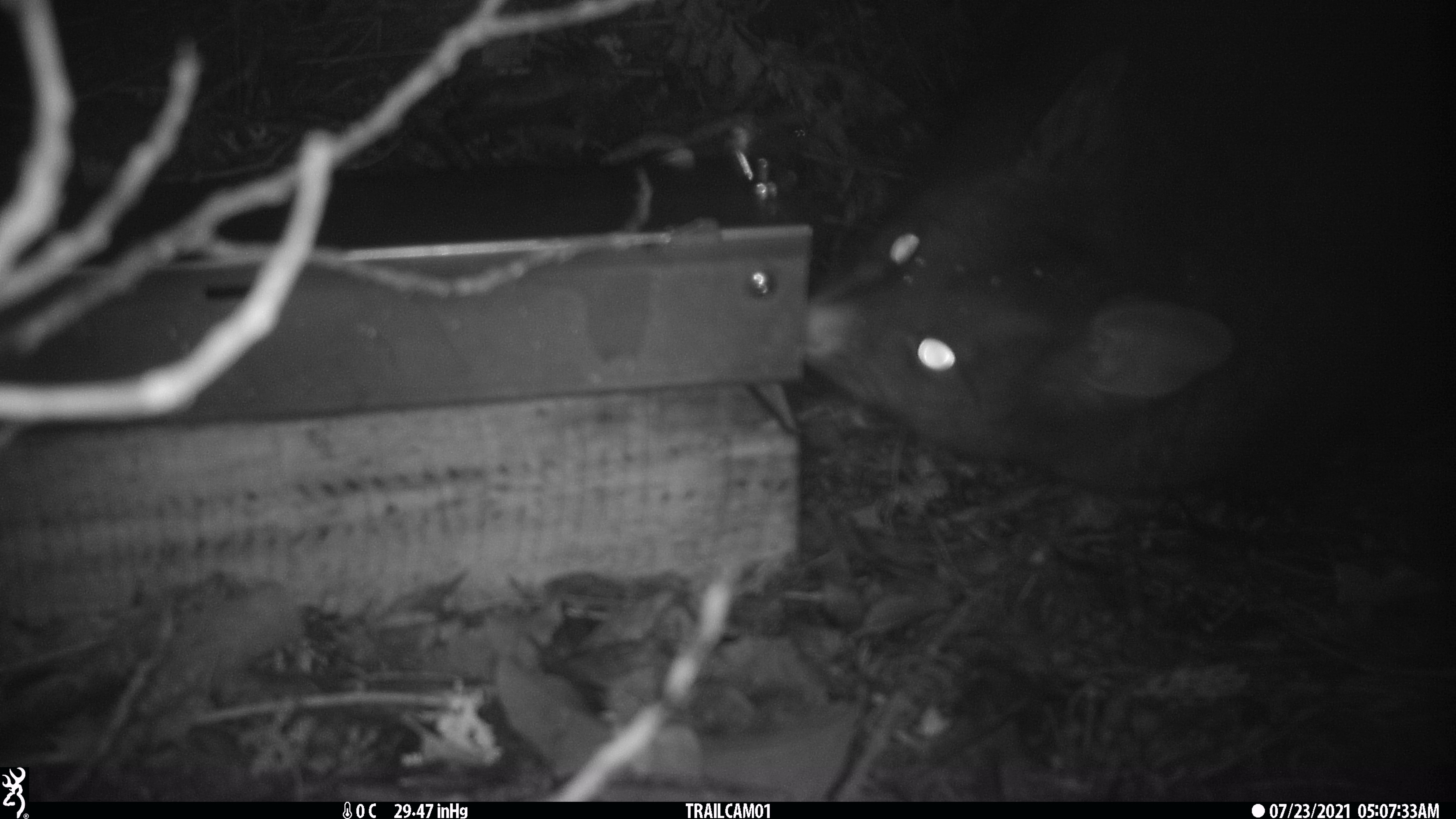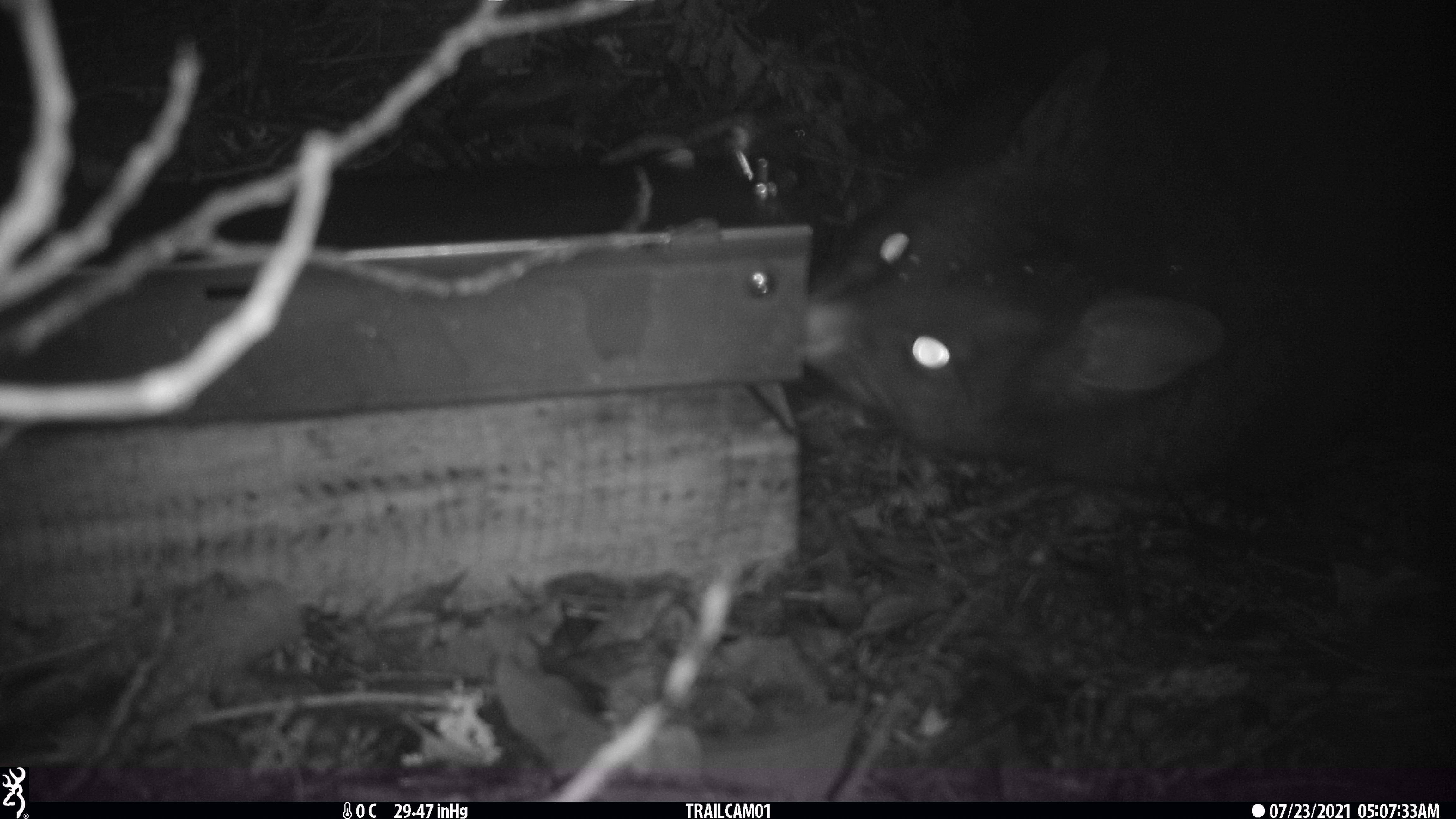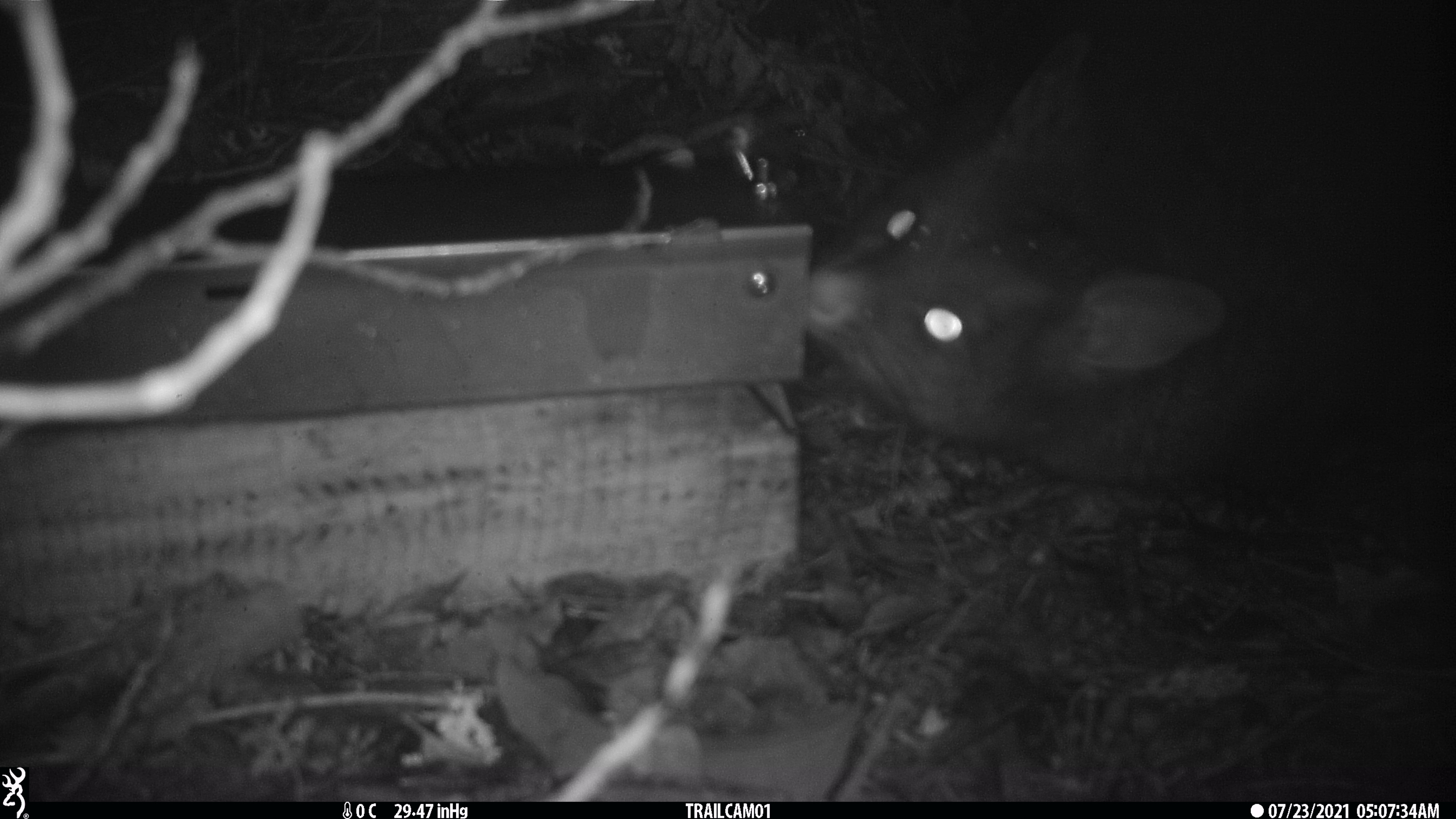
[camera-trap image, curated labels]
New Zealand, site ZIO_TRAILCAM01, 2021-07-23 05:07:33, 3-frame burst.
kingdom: Animalia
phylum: Chordata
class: Mammalia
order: Diprotodontia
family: Phalangeridae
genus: Trichosurus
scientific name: Trichosurus vulpecula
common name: common brushtail possum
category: possum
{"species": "possum (common brushtail possum) (Trichosurus vulpecula)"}